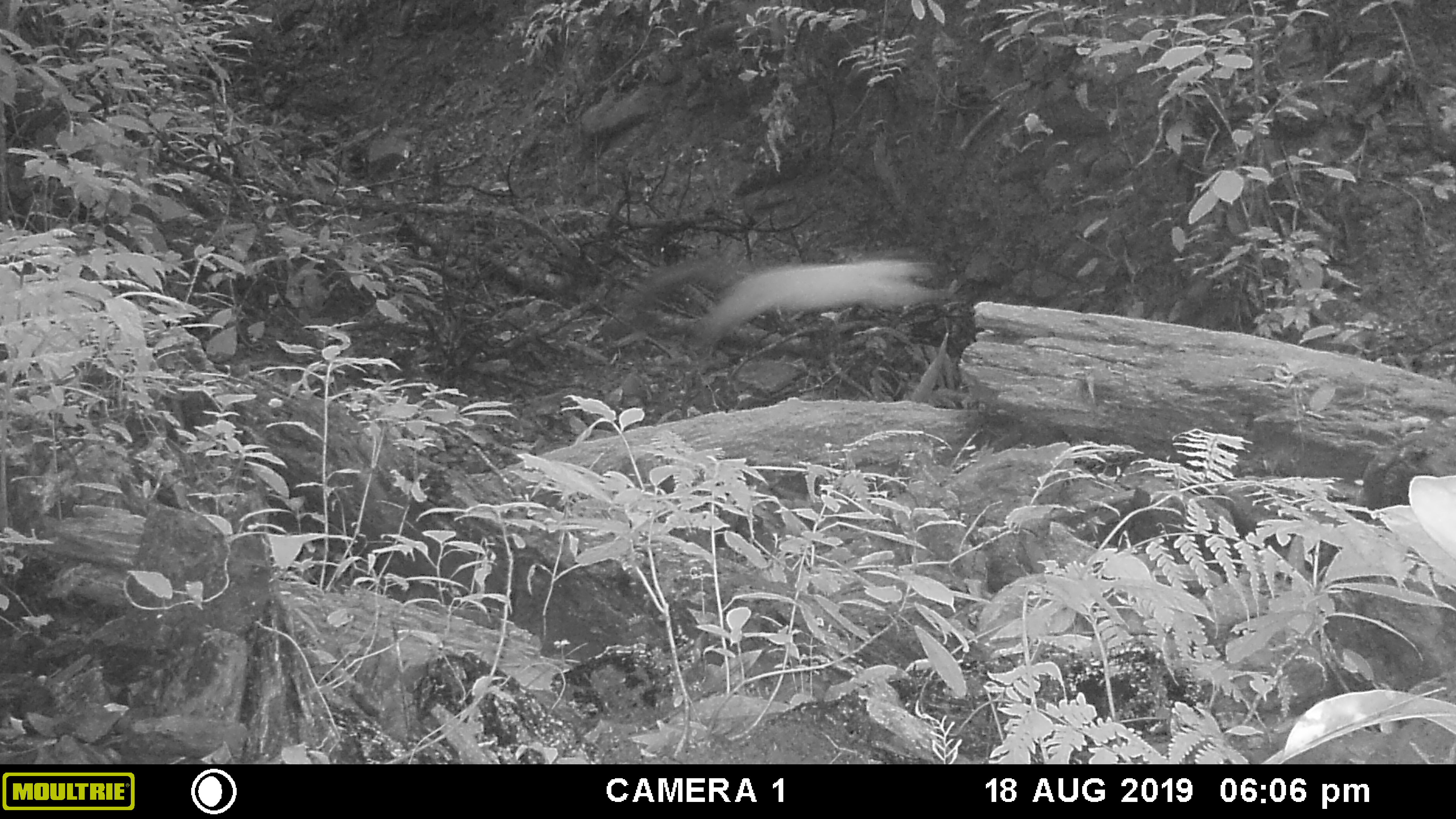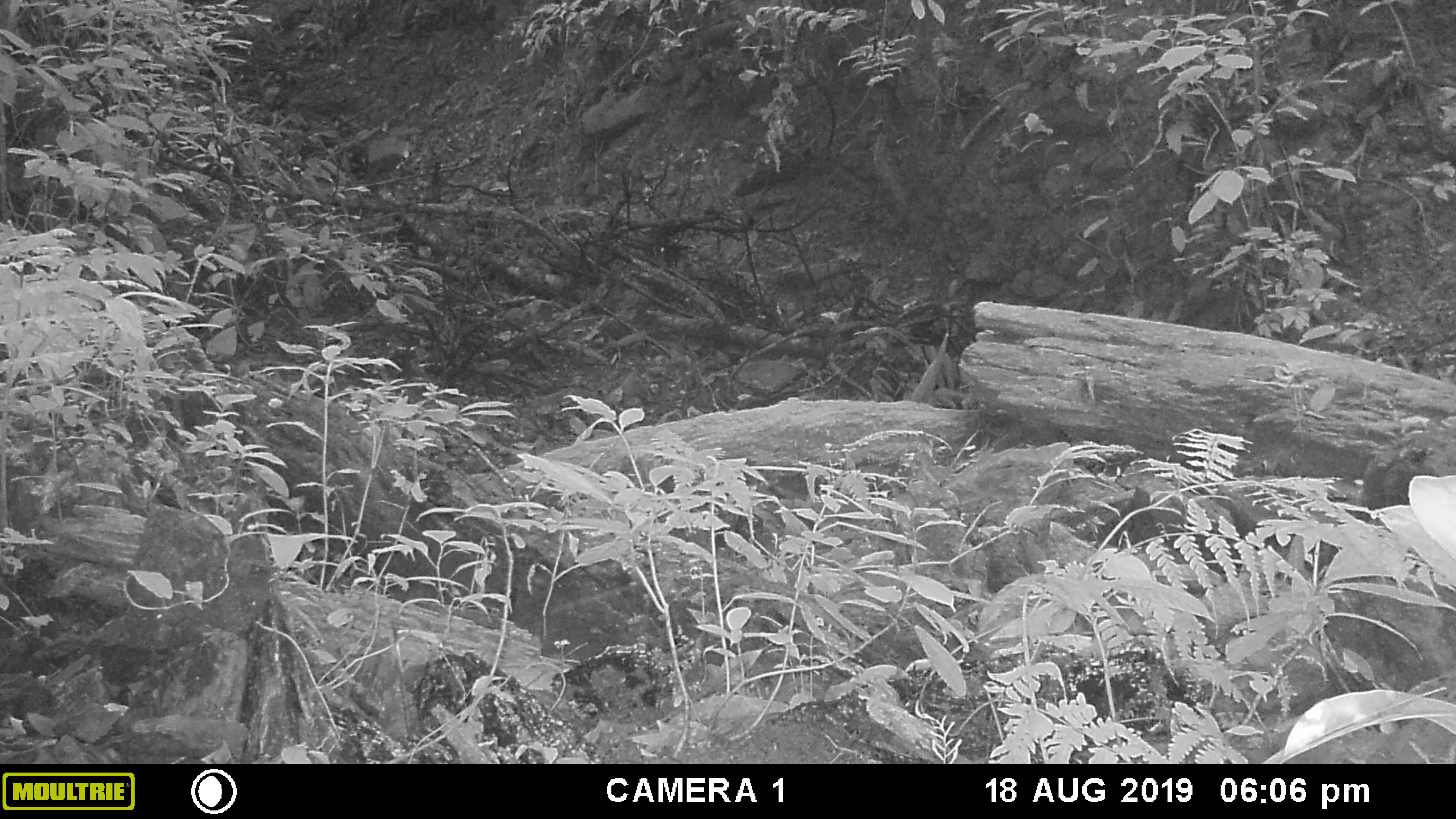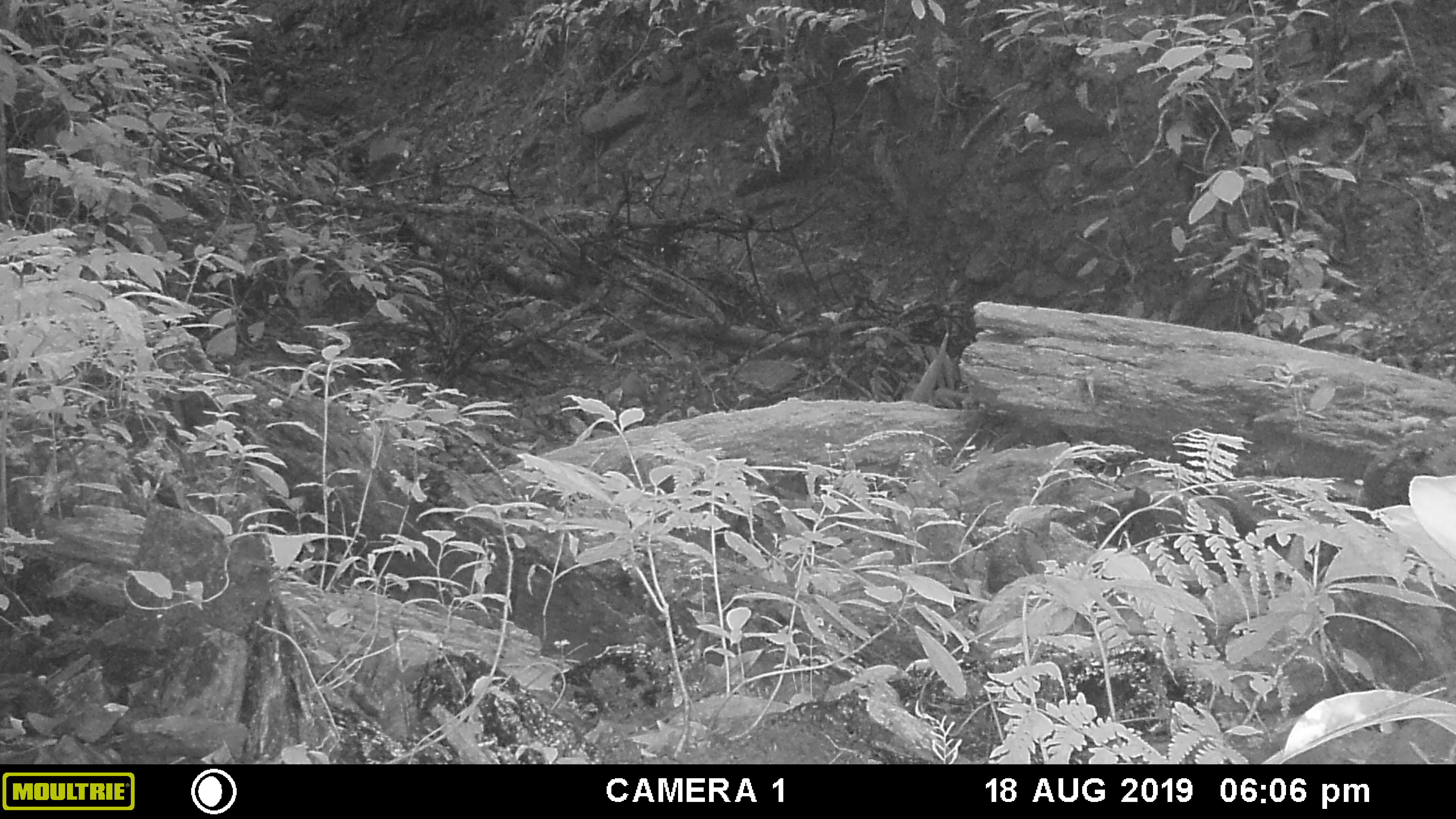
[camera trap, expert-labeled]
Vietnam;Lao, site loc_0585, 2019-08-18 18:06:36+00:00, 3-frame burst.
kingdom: Animalia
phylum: Chordata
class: Mammalia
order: Carnivora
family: Mustelidae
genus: Martes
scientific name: Martes flavigula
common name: yellow-throated marten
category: yellow throated marten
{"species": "yellow throated marten (yellow-throated marten) (Martes flavigula)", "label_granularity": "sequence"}